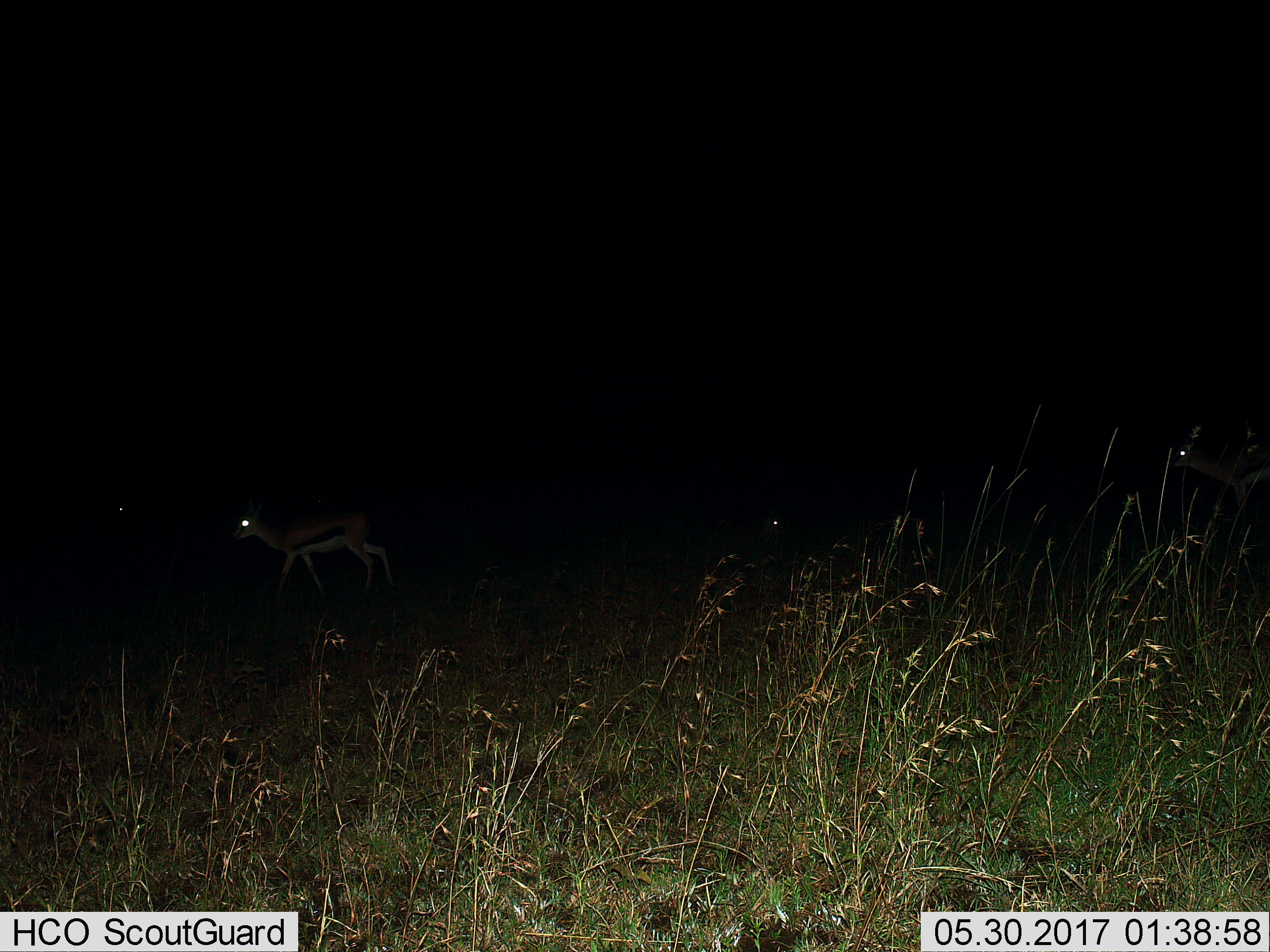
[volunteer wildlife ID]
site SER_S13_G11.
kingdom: Animalia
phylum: Chordata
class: Mammalia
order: Artiodactyla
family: Bovidae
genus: Eudorcas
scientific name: Eudorcas thomsonii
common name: thomson's gazelle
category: gazellethomsons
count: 4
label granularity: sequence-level